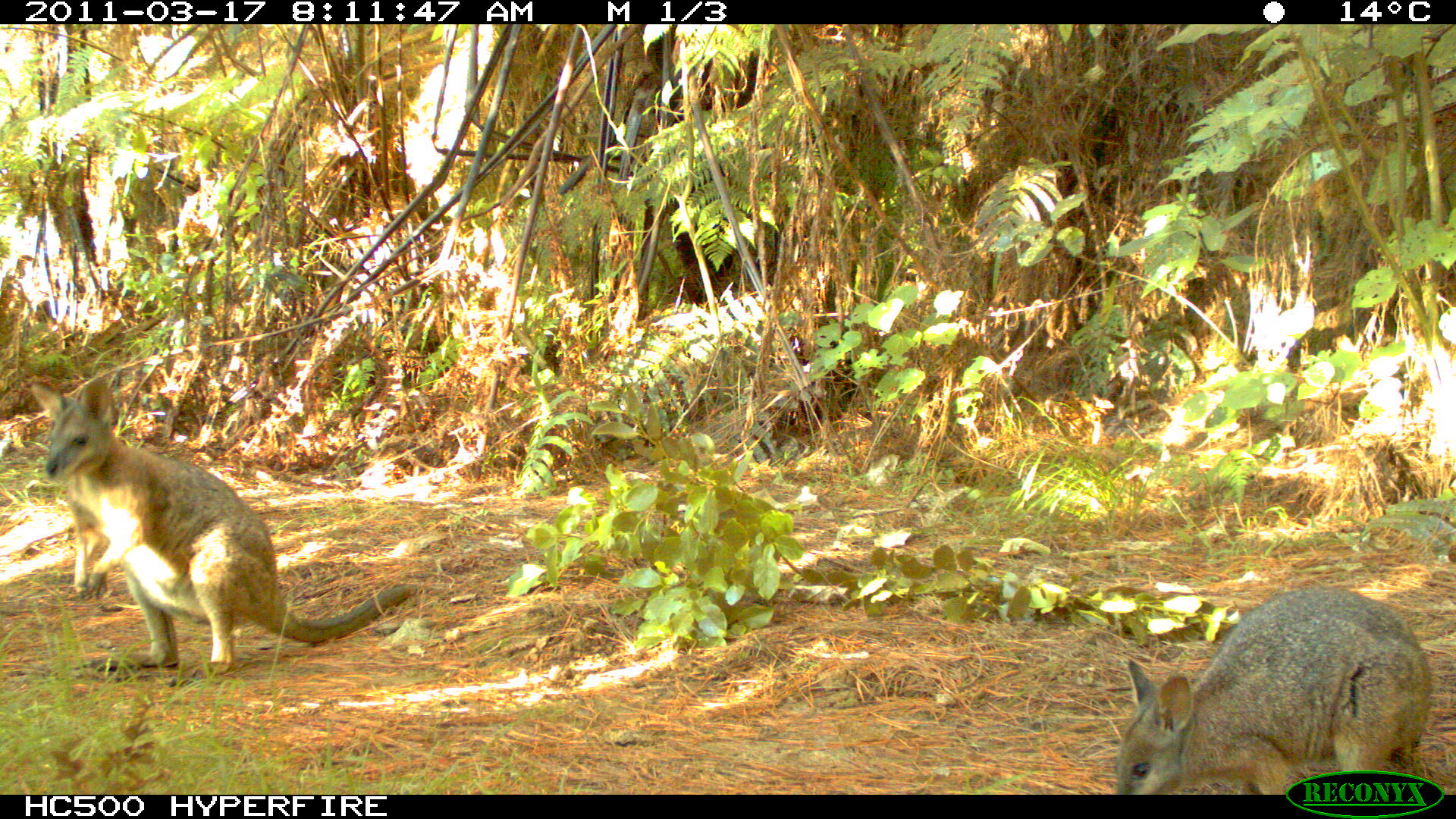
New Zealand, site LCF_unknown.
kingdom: Animalia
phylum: Chordata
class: Mammalia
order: Diprotodontia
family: Macropodidae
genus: Notamacropus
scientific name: Notamacropus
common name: wallaby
Wallaby (Notamacropus).